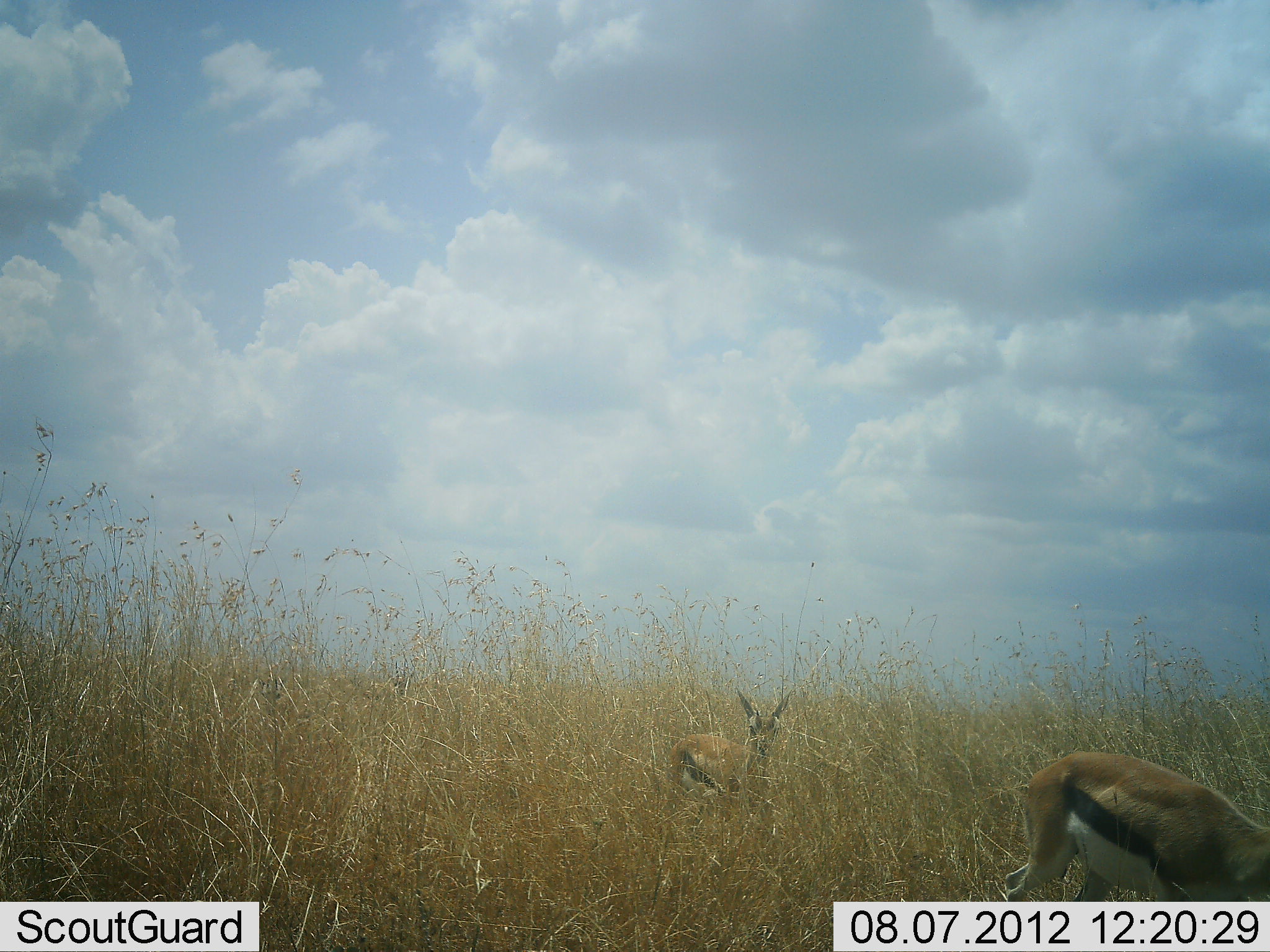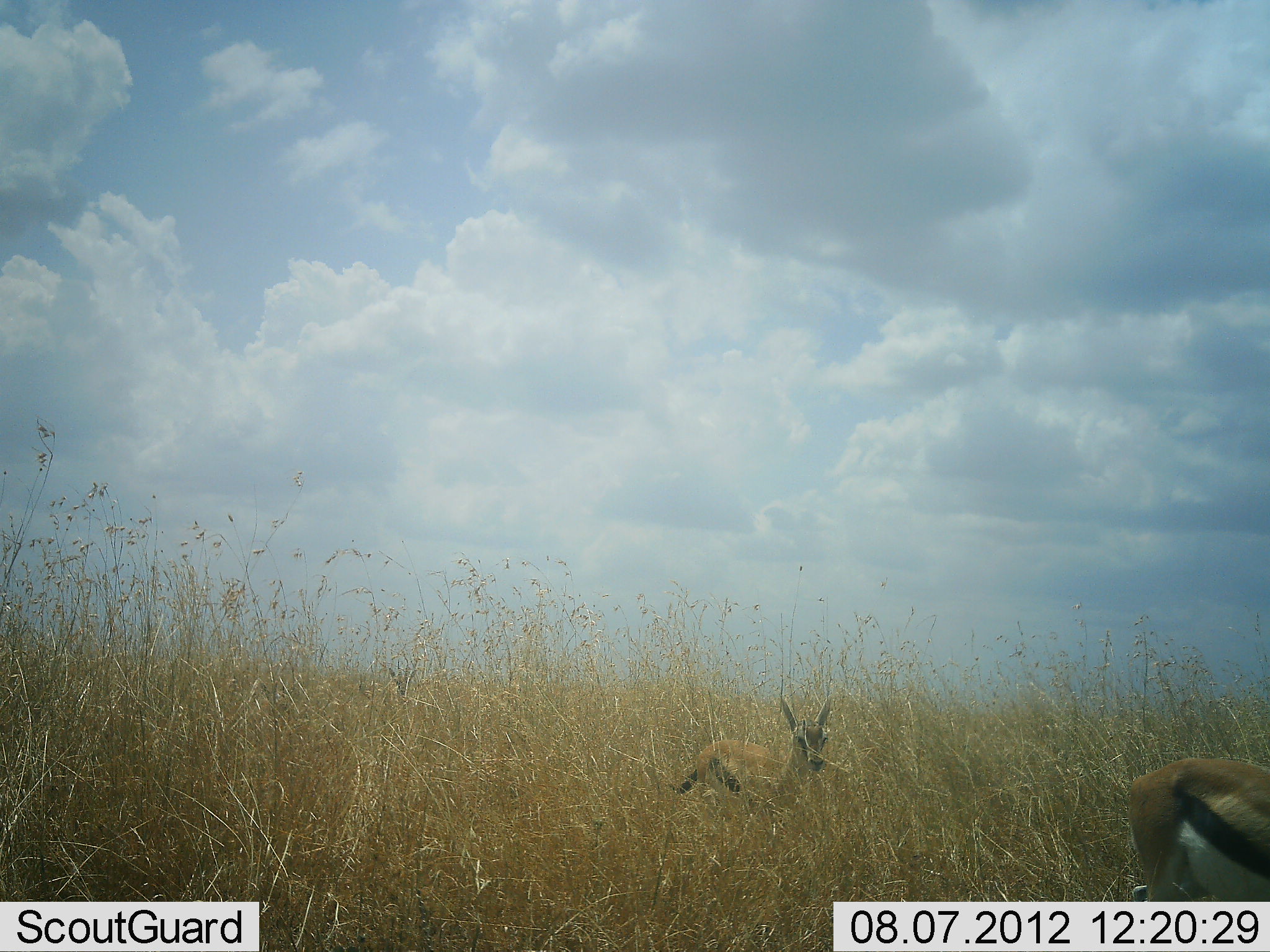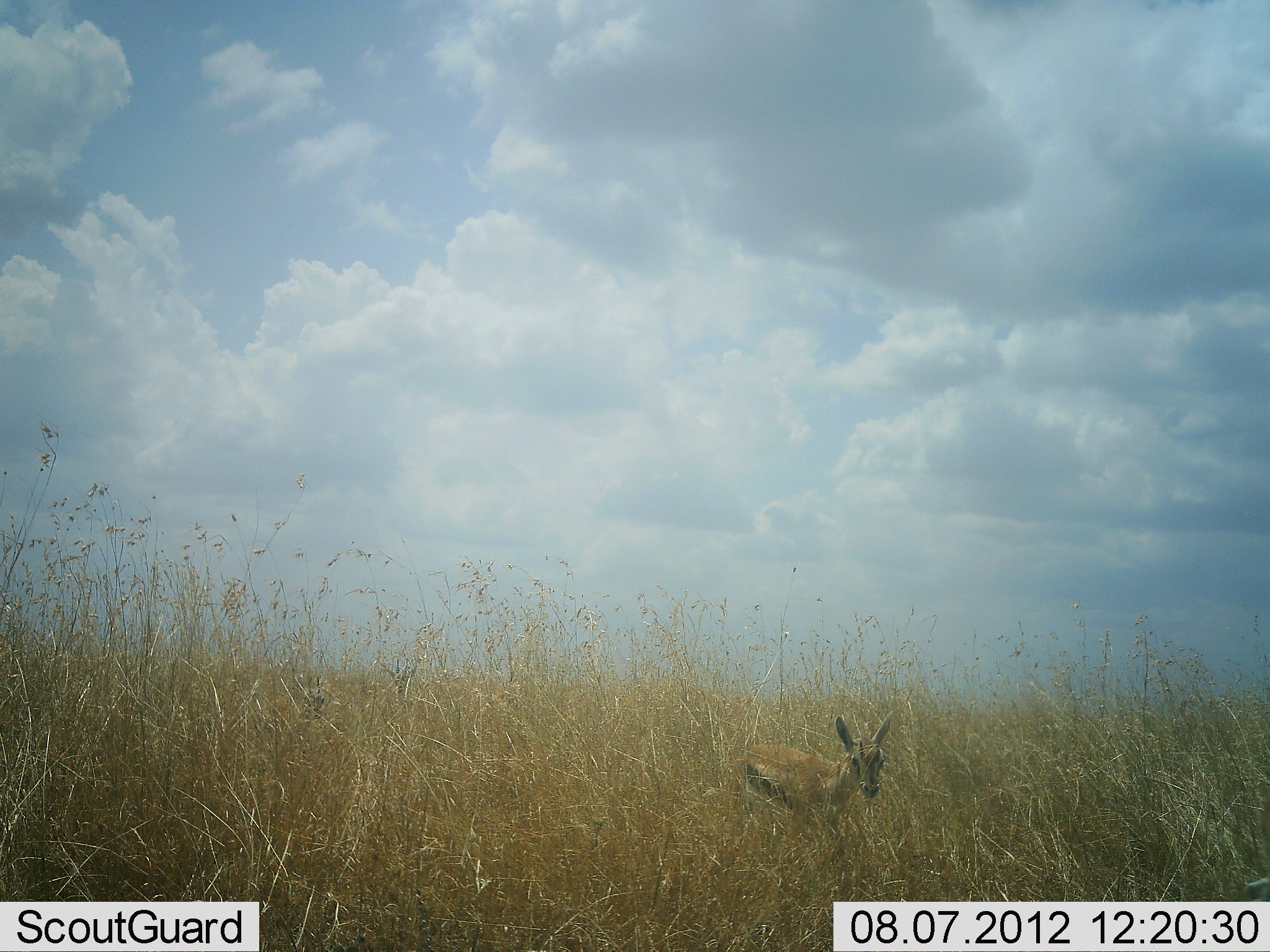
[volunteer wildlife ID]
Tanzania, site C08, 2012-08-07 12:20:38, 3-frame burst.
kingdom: Animalia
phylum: Chordata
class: Mammalia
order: Artiodactyla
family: Bovidae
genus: Eudorcas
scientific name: Eudorcas thomsonii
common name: thomson's gazelle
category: gazellethomsons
Gazellethomsons (thomson's gazelle) (Eudorcas thomsonii), count 2. Behavior (volunteer vote fractions): standing 10%, resting 0%, moving 100%, interacting 0%. Young present (vote fraction): 50%. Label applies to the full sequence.